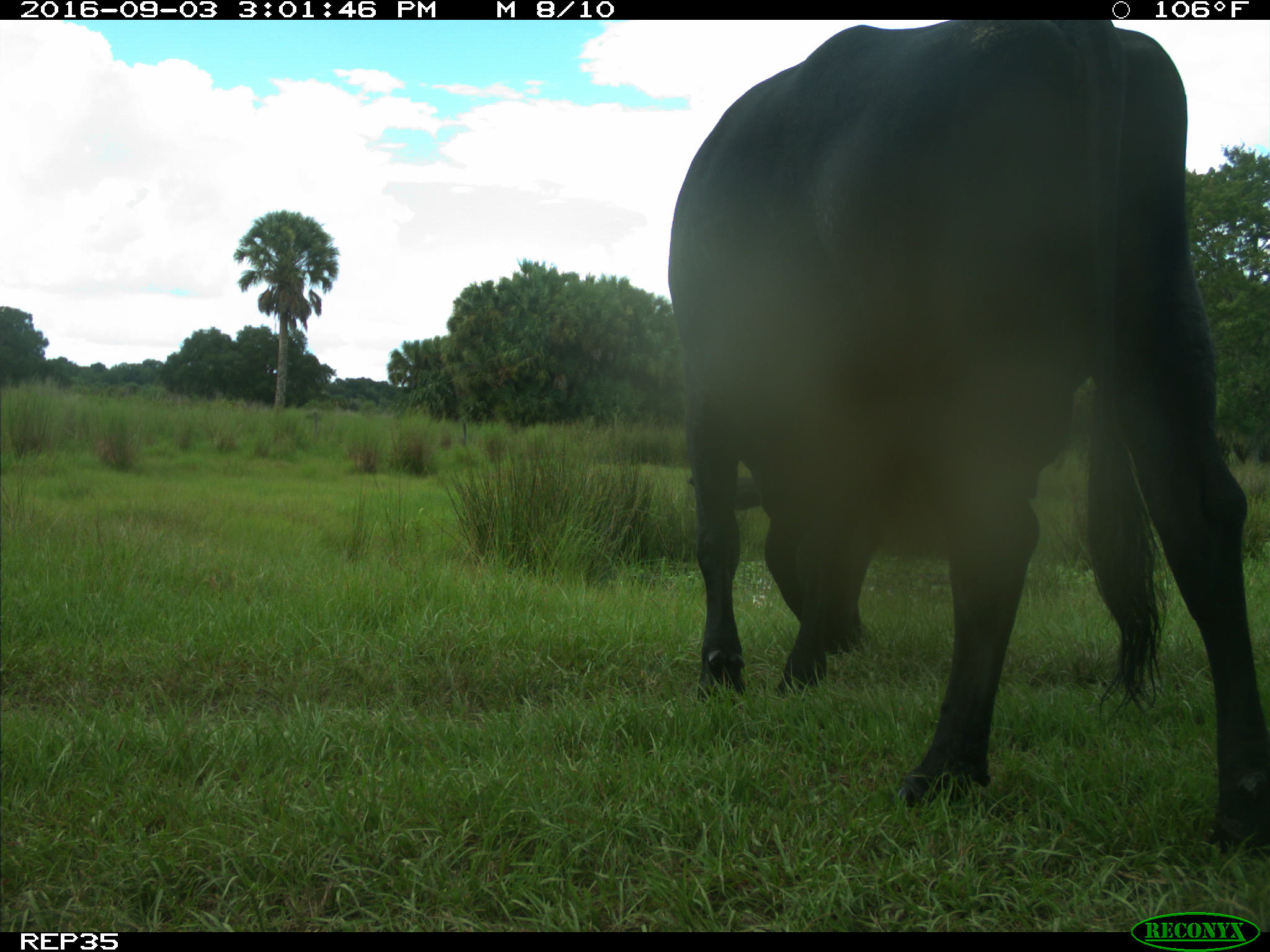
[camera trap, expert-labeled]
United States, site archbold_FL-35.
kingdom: Animalia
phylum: Chordata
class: Mammalia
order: Artiodactyla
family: Bovidae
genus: Bos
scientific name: Bos taurus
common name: domestic cow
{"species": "Bos taurus (domestic cow)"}